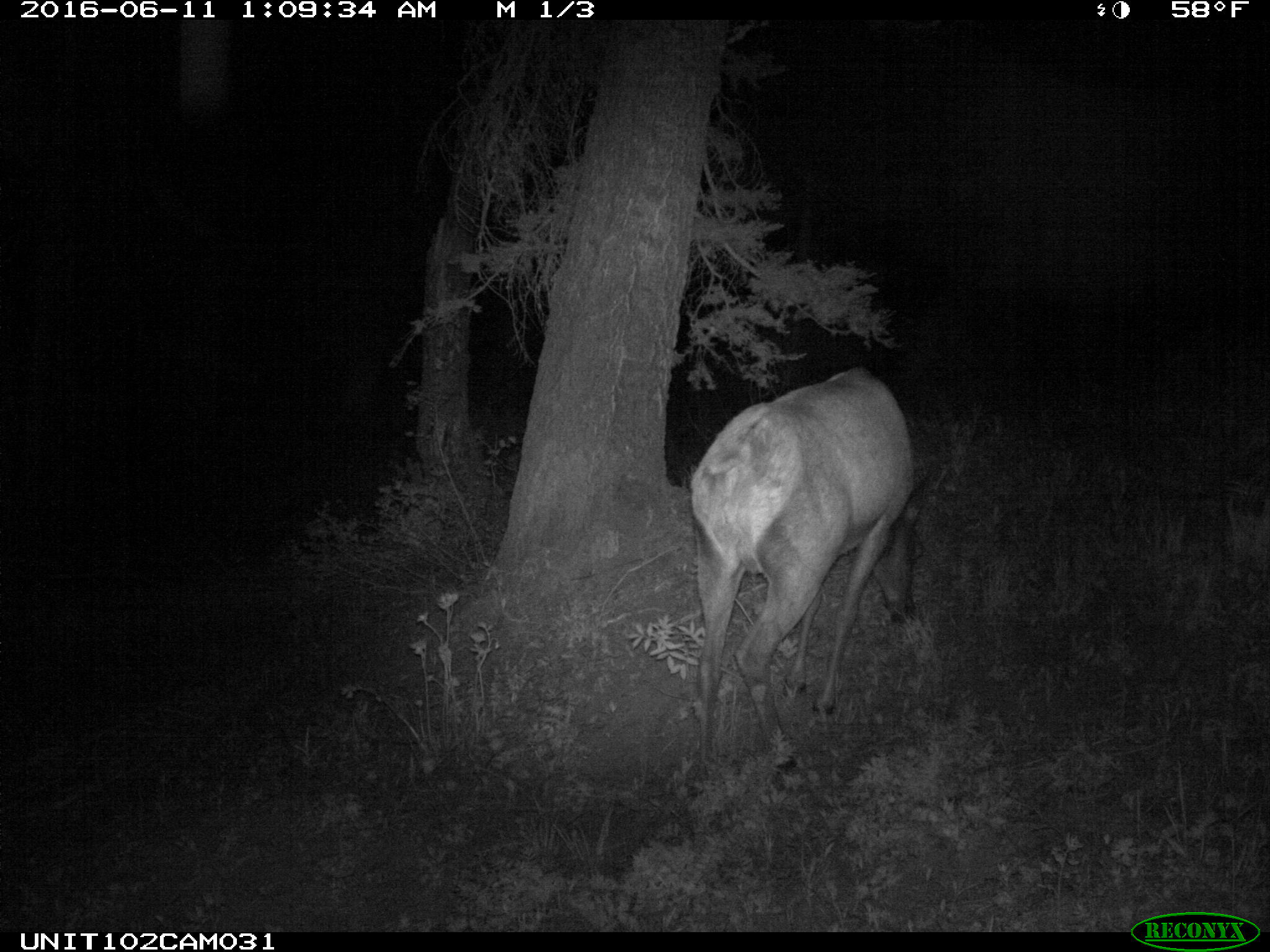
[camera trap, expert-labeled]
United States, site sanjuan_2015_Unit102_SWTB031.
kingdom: Animalia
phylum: Chordata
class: Mammalia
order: Artiodactyla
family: Cervidae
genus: Cervus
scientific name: Cervus elaphus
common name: red deer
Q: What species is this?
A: Cervus elaphus (red deer).